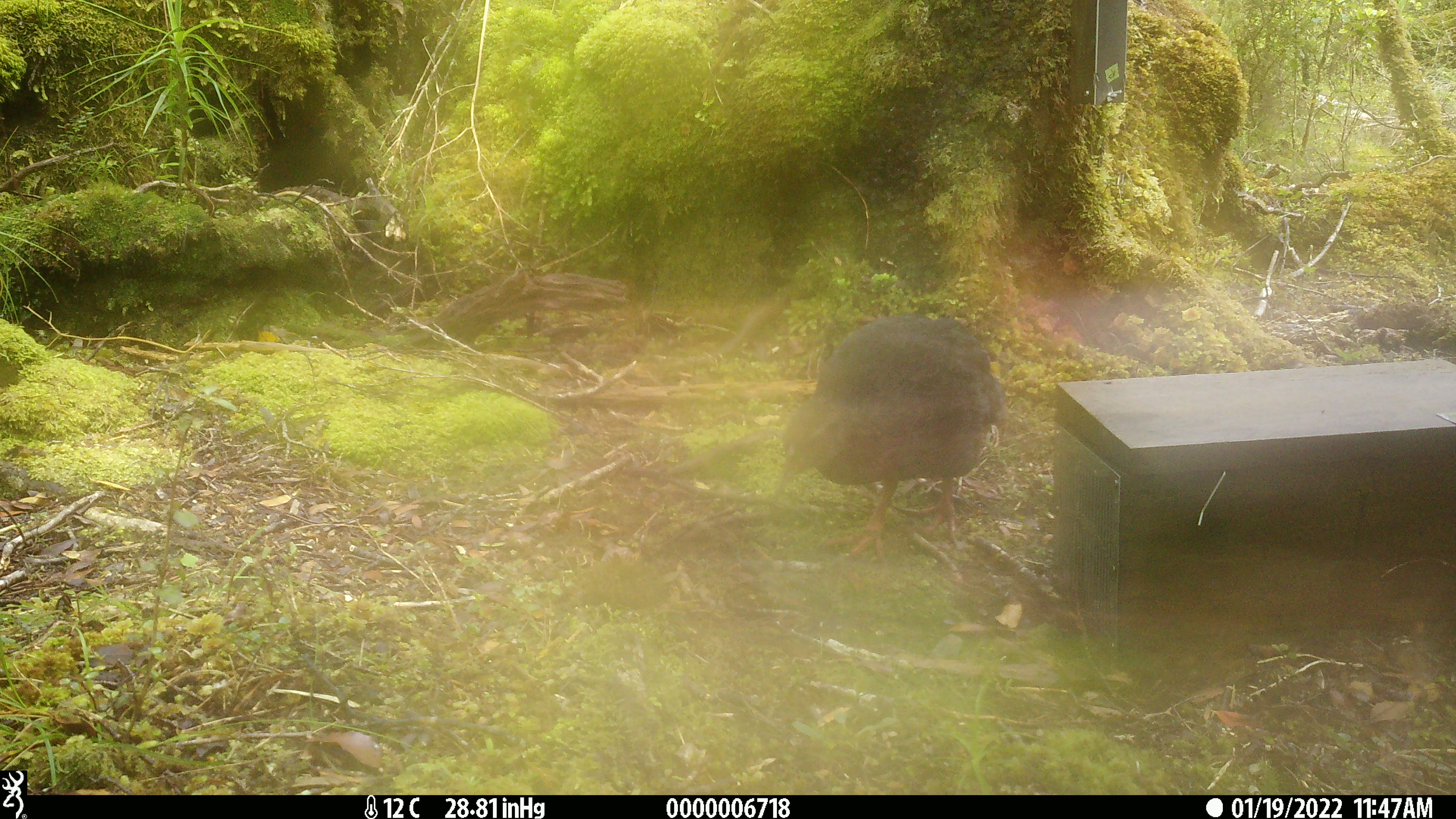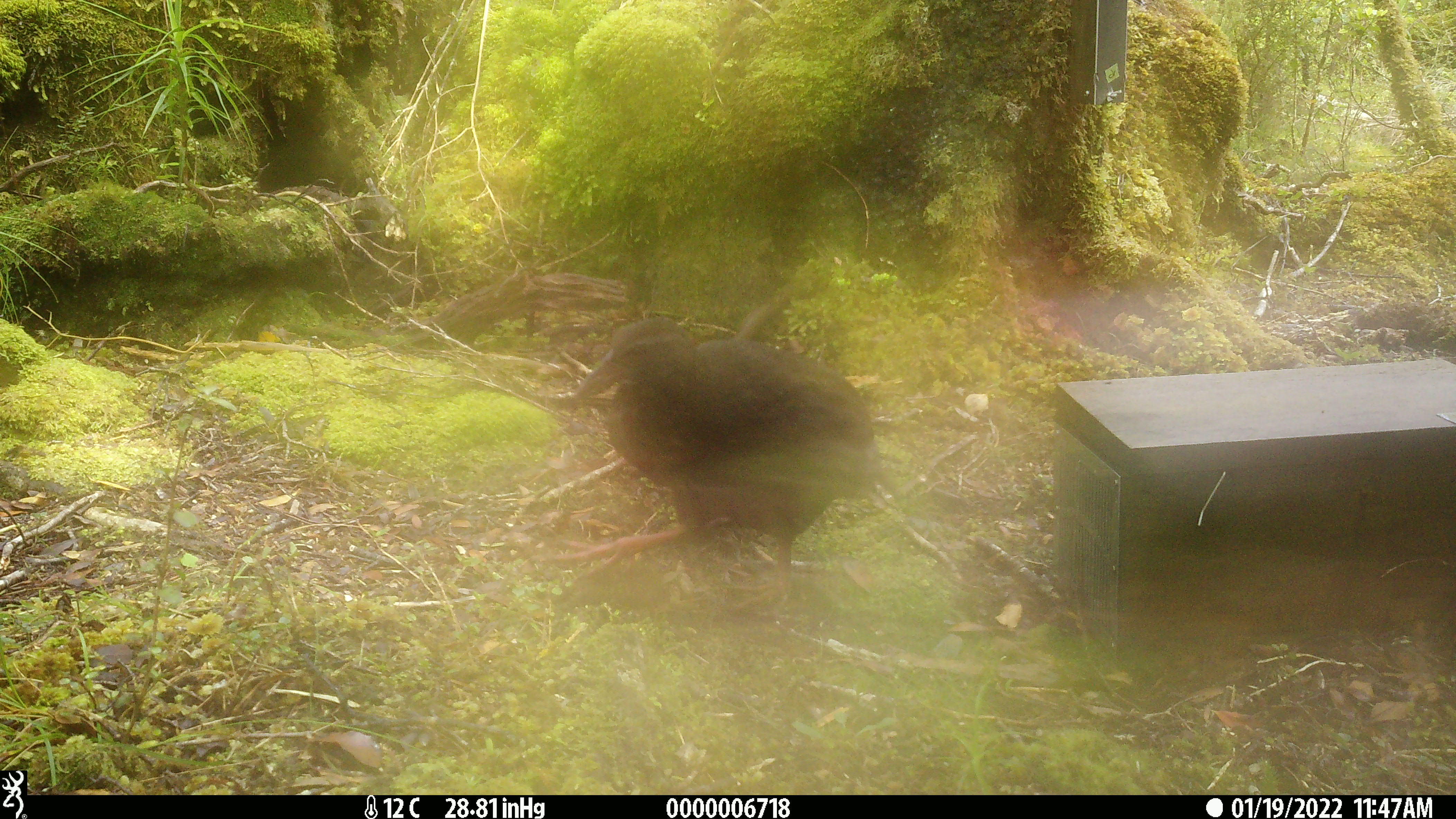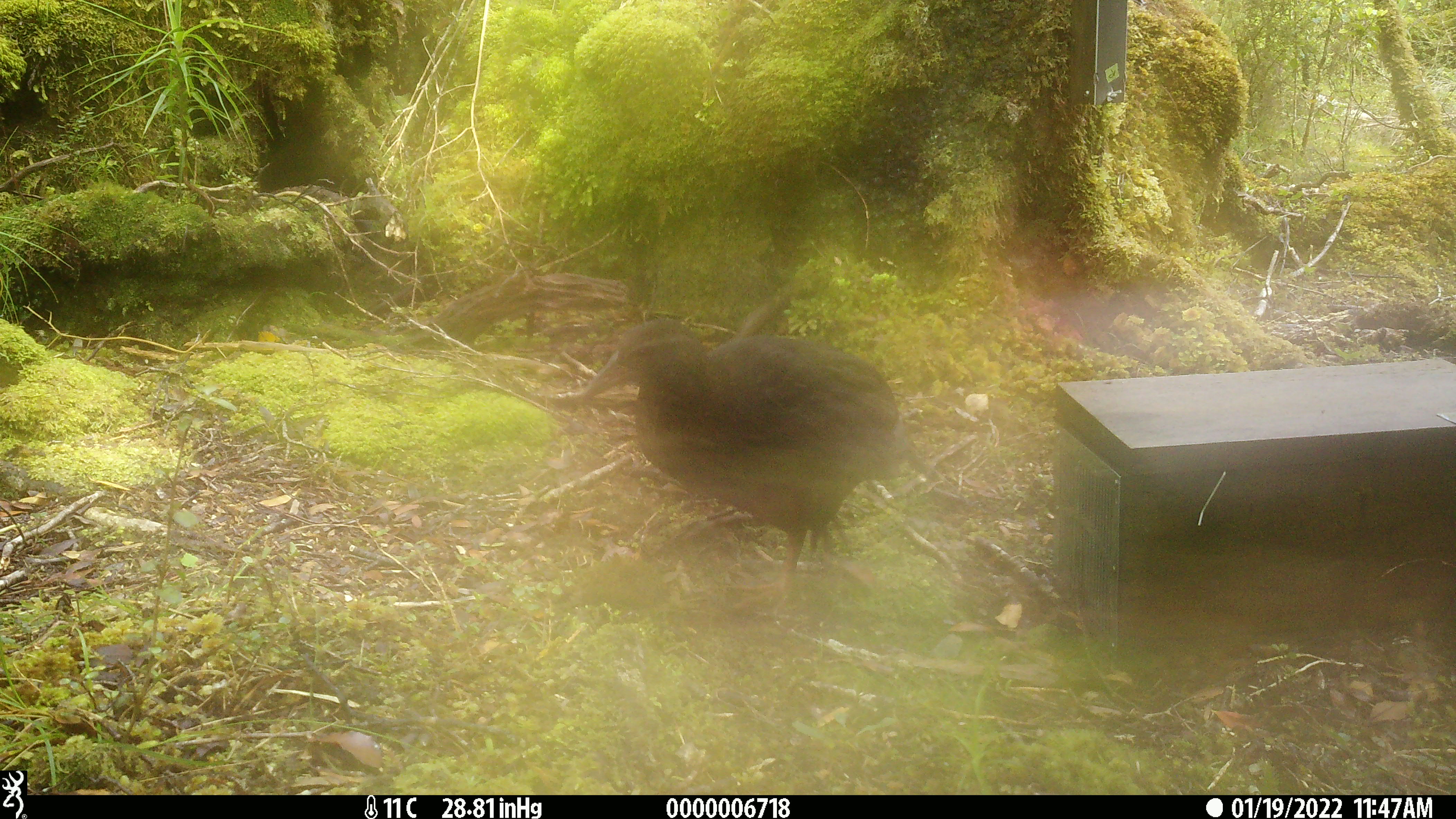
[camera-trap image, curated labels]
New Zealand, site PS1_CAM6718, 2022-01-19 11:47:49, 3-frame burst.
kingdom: Animalia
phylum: Chordata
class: Aves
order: Gruiformes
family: Rallidae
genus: Gallirallus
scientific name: Gallirallus australis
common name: weka